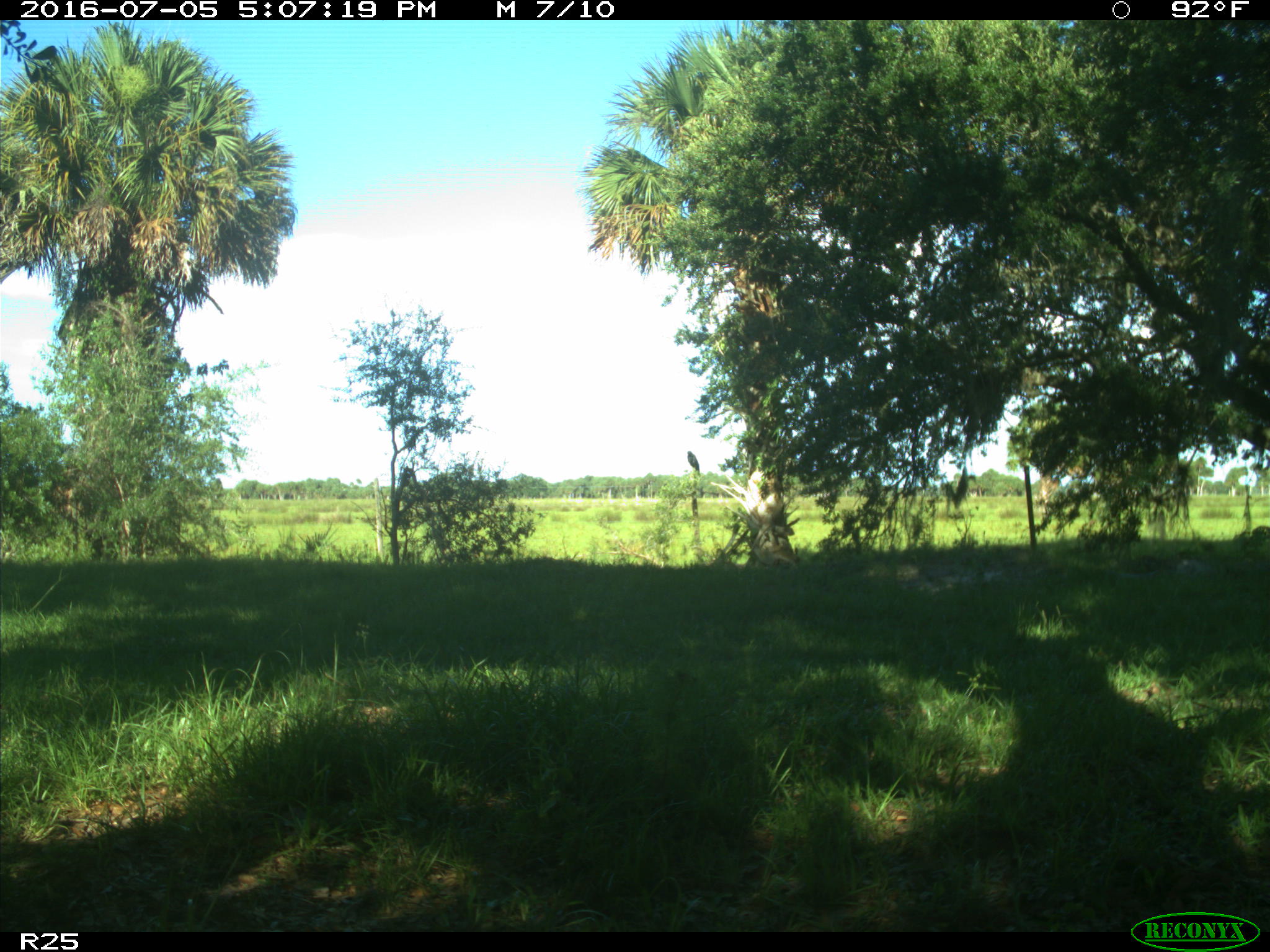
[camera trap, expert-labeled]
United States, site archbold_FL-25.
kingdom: Animalia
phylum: Chordata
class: Mammalia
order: Artiodactyla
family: Bovidae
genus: Bos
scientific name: Bos taurus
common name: domestic cow